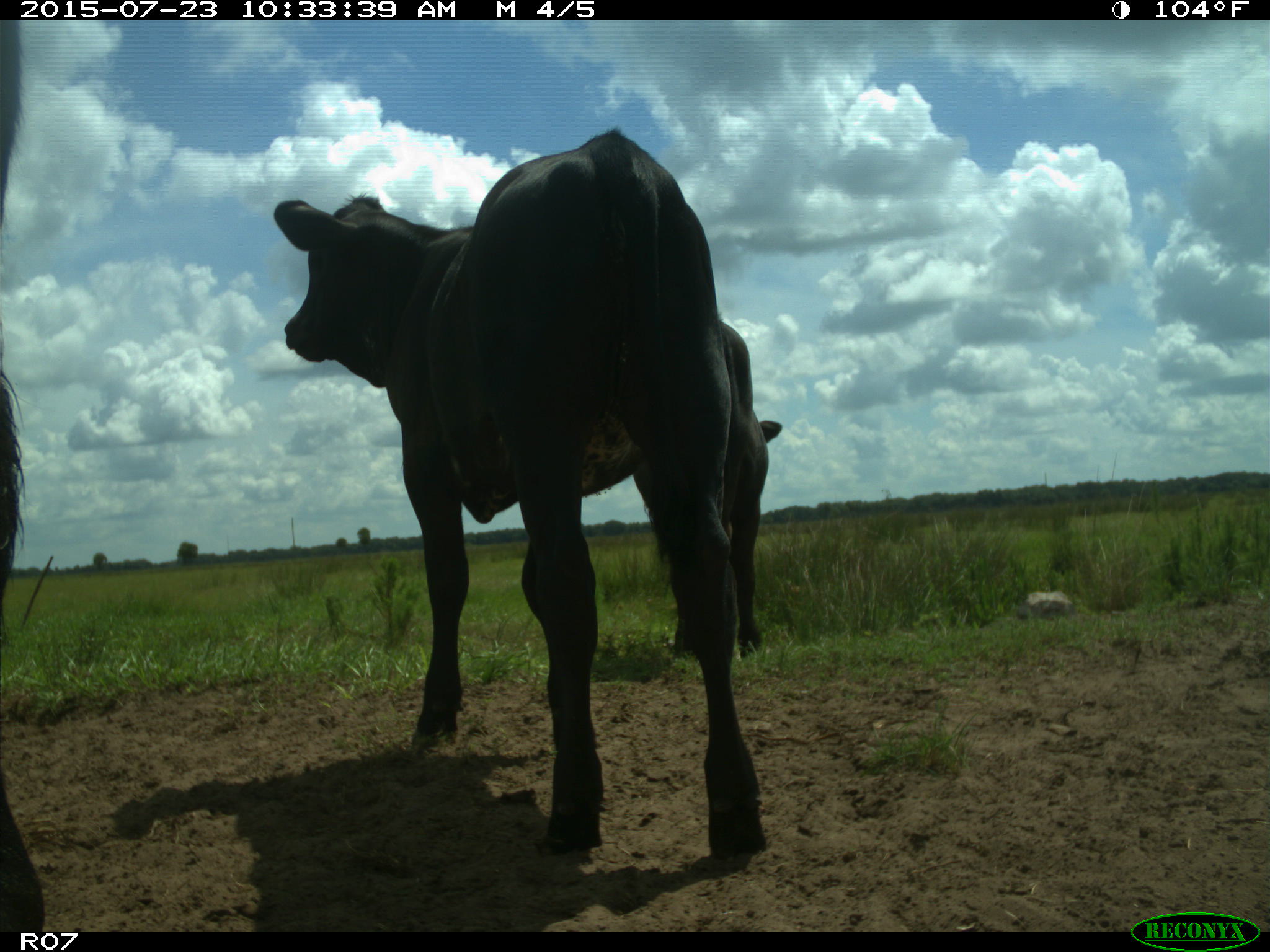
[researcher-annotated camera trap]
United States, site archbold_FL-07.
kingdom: Animalia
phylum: Chordata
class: Mammalia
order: Artiodactyla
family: Bovidae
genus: Bos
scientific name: Bos taurus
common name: domestic cow